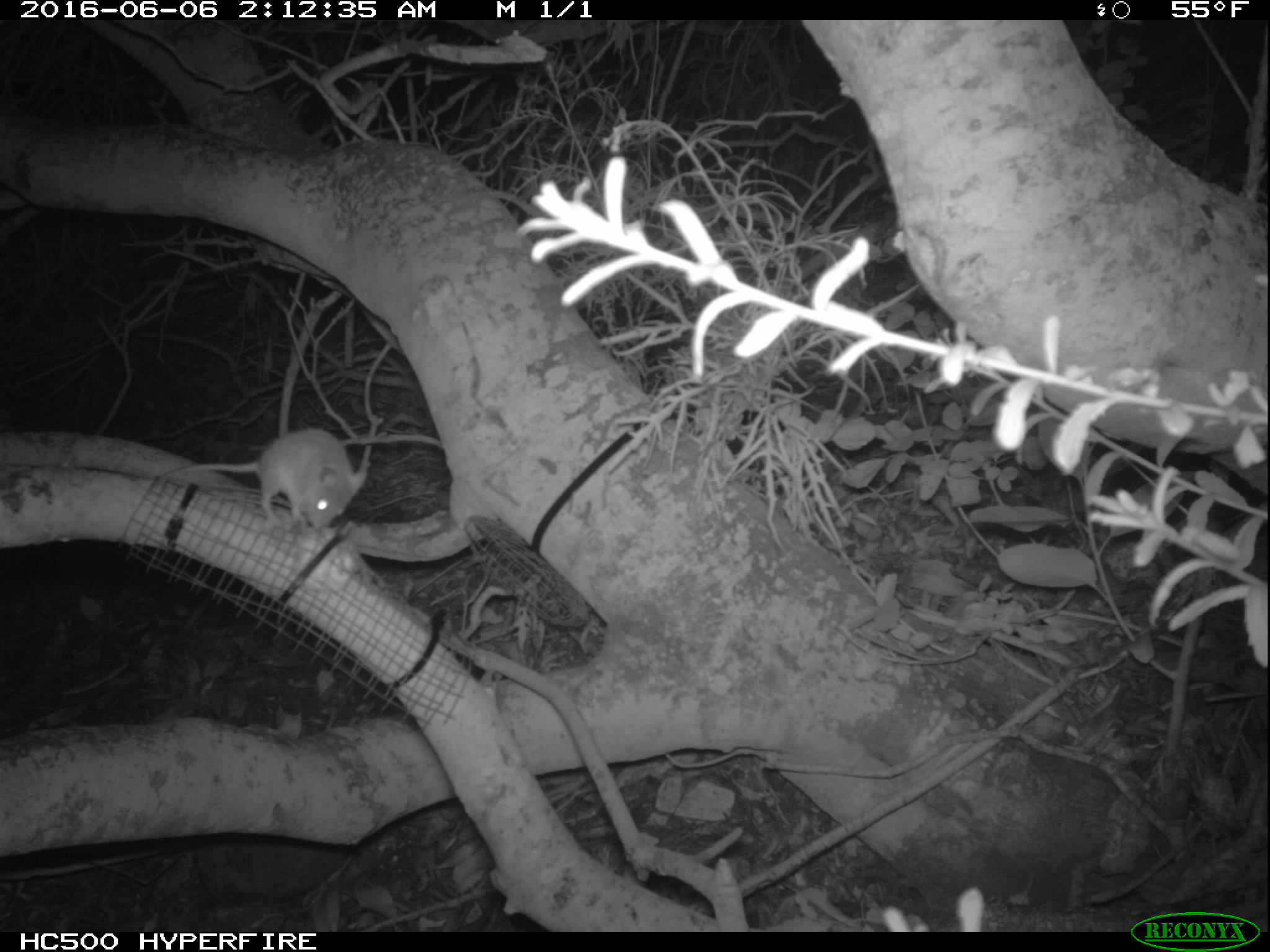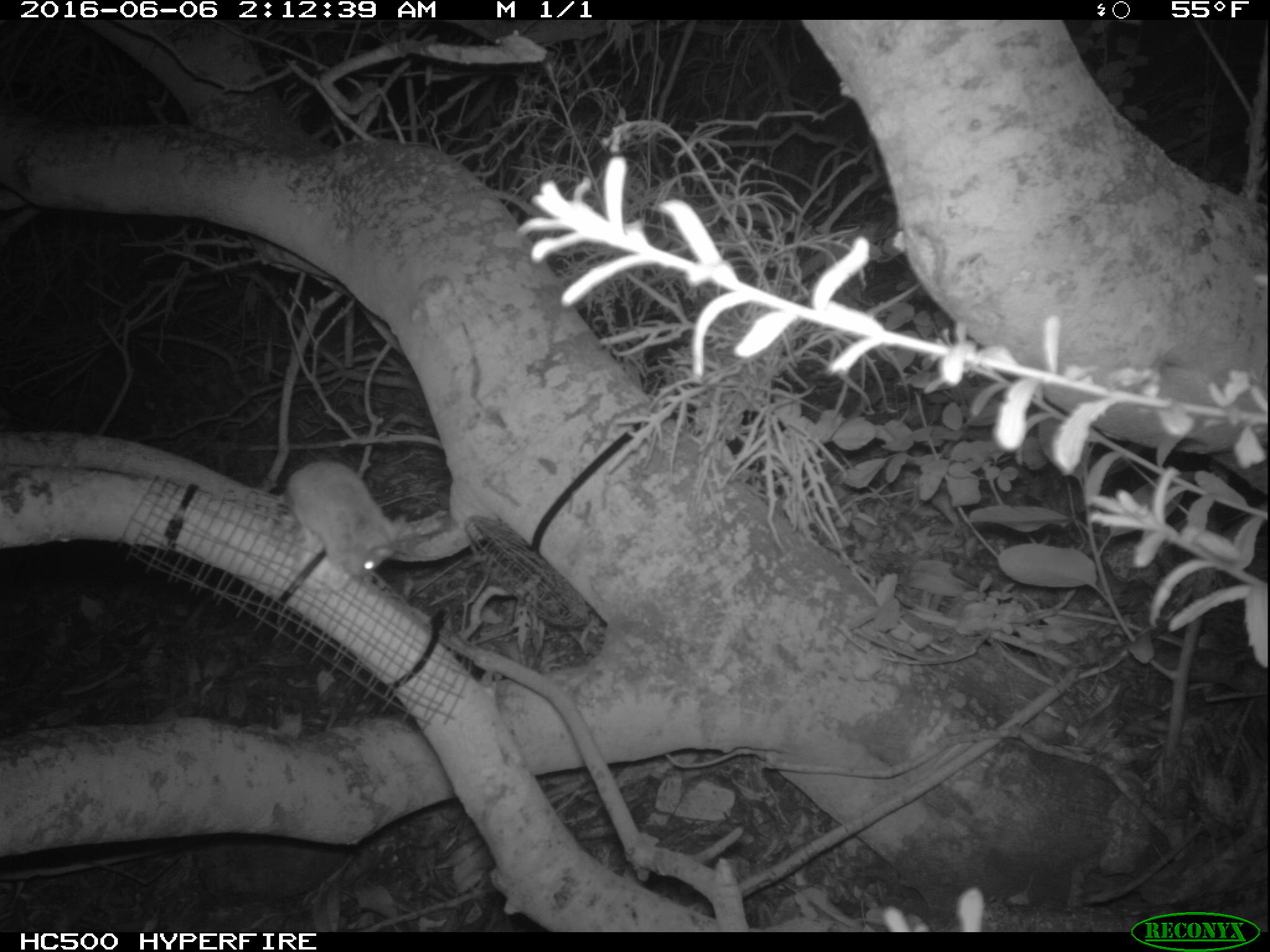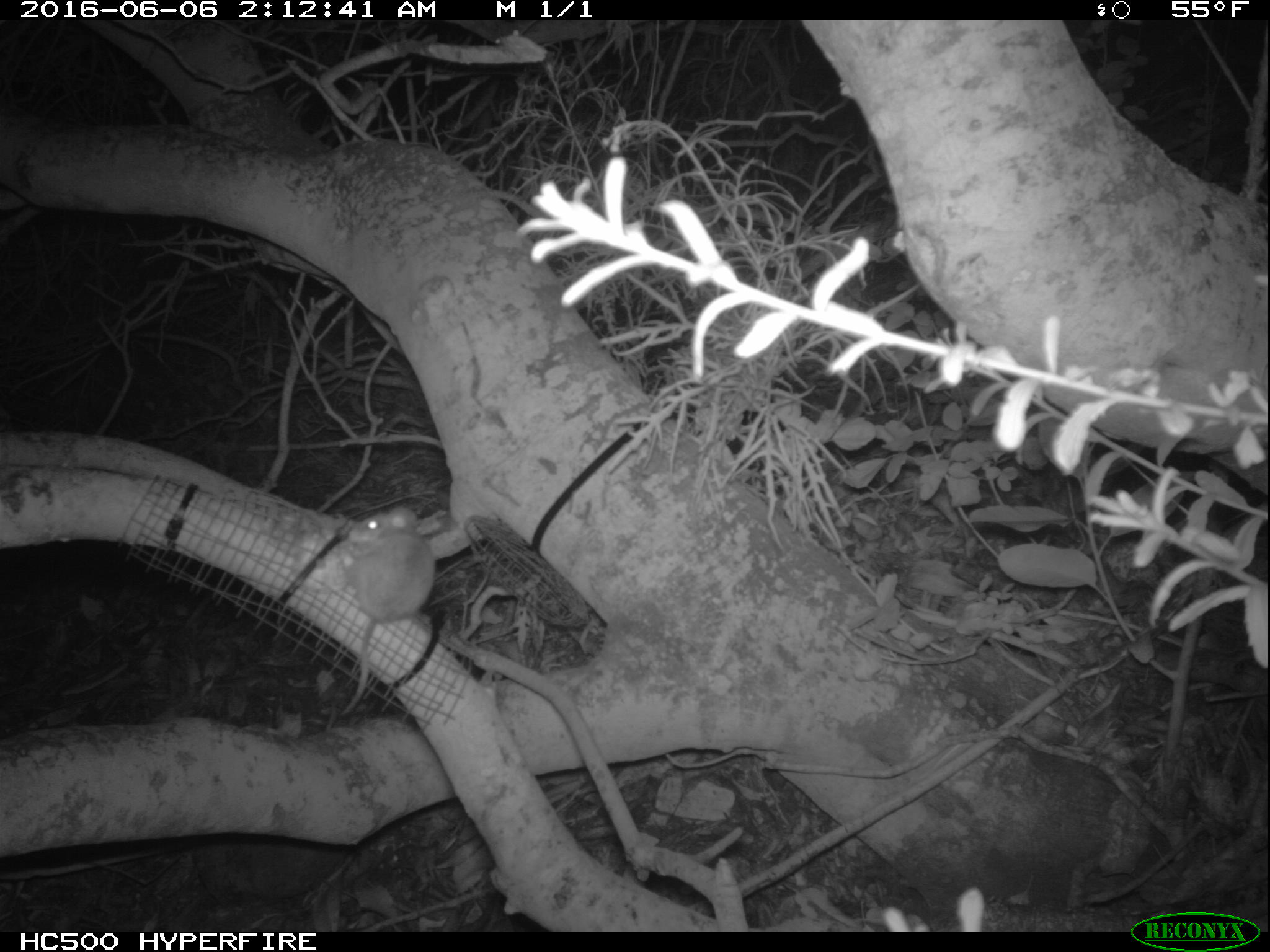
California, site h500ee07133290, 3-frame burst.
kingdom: Animalia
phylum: Chordata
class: Mammalia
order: Rodentia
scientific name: Rodentia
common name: rodent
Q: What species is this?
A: Rodent (Rodentia).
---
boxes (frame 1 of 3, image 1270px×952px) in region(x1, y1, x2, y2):
rodent: region(154, 425, 366, 531)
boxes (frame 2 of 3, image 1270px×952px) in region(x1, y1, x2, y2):
rodent: region(286, 459, 408, 580)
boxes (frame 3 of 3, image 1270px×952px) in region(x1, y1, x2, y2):
rodent: region(343, 508, 434, 711)